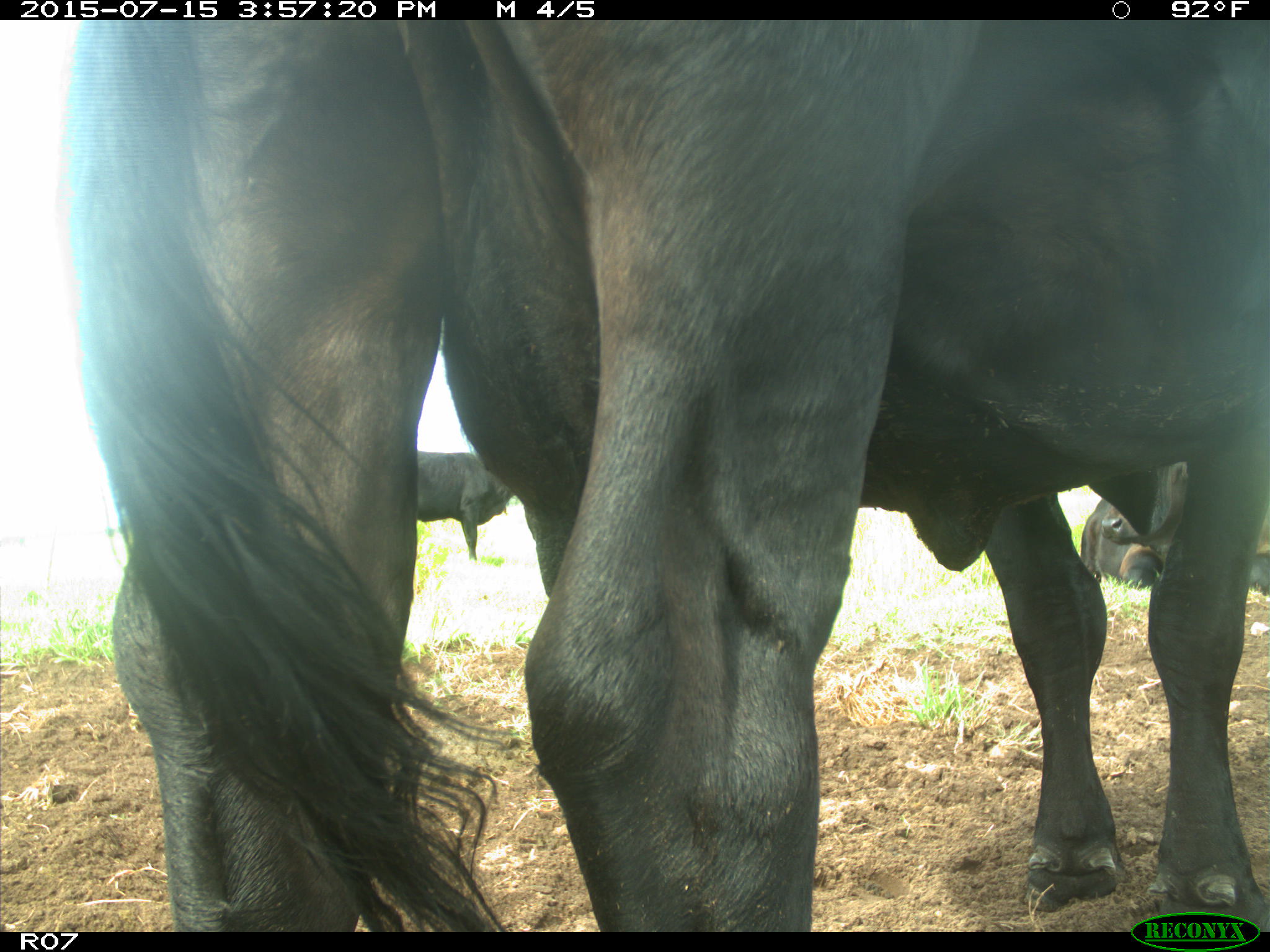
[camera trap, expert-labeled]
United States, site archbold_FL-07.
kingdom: Animalia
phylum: Chordata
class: Mammalia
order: Artiodactyla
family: Bovidae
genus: Bos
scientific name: Bos taurus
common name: domestic cow